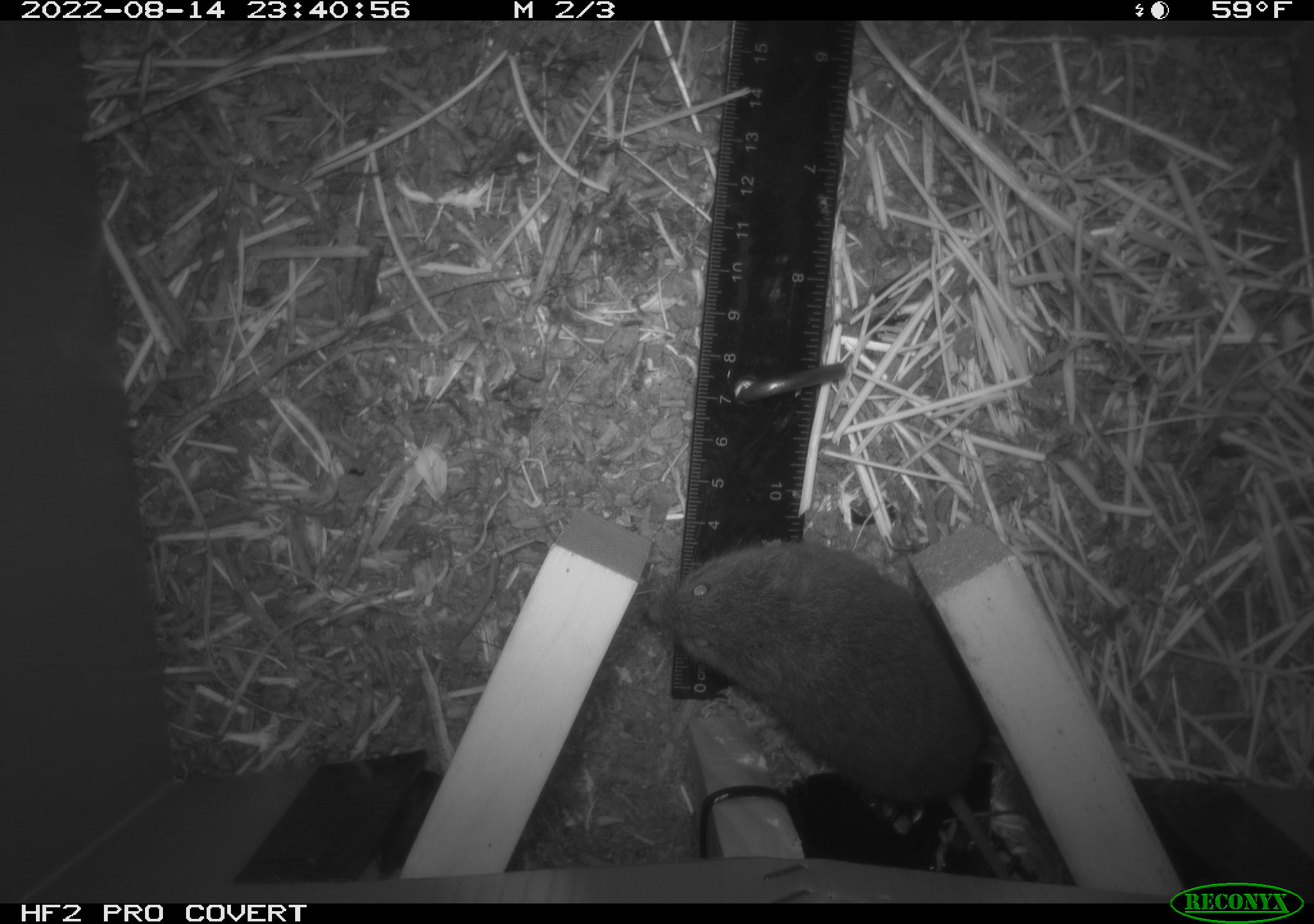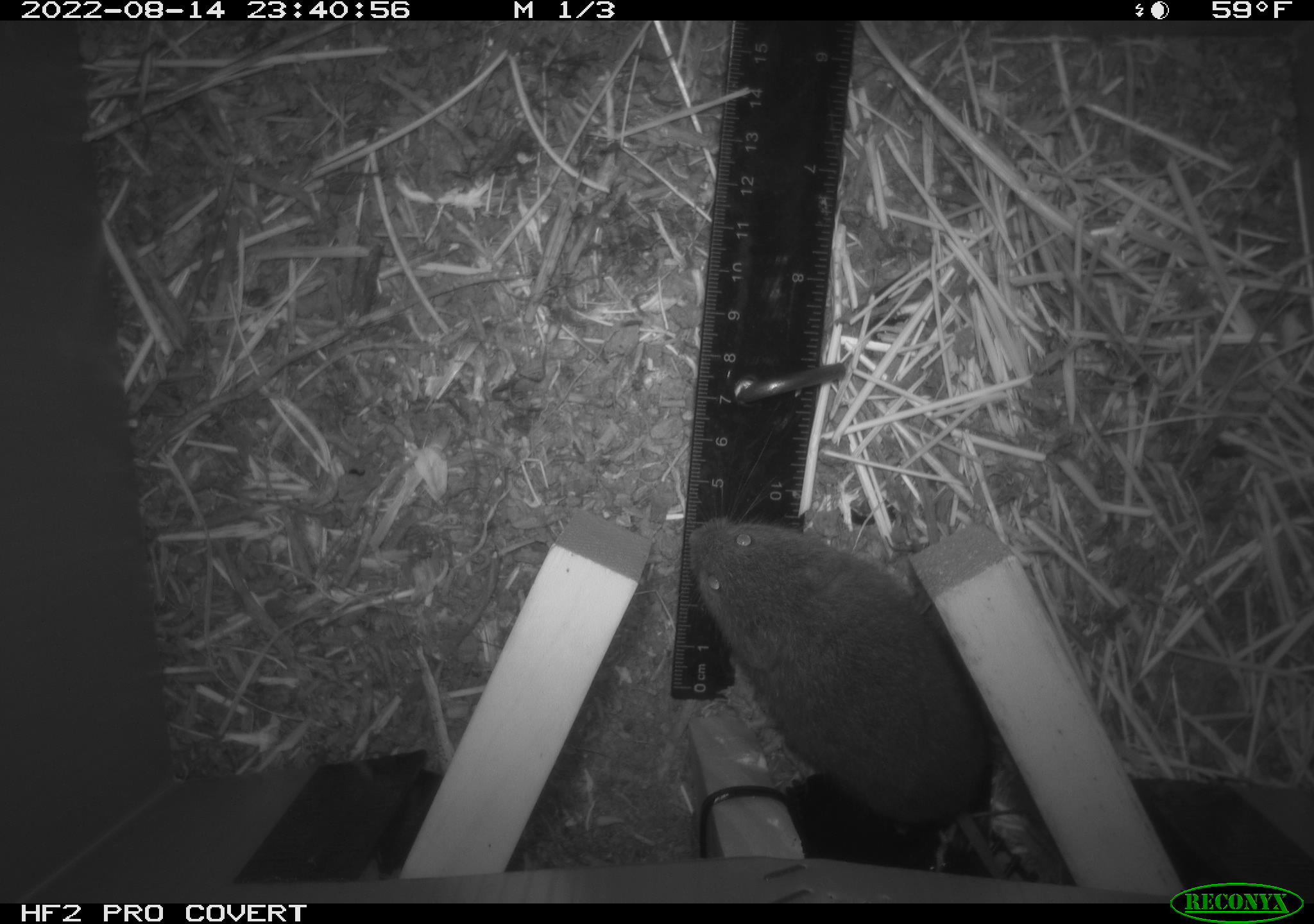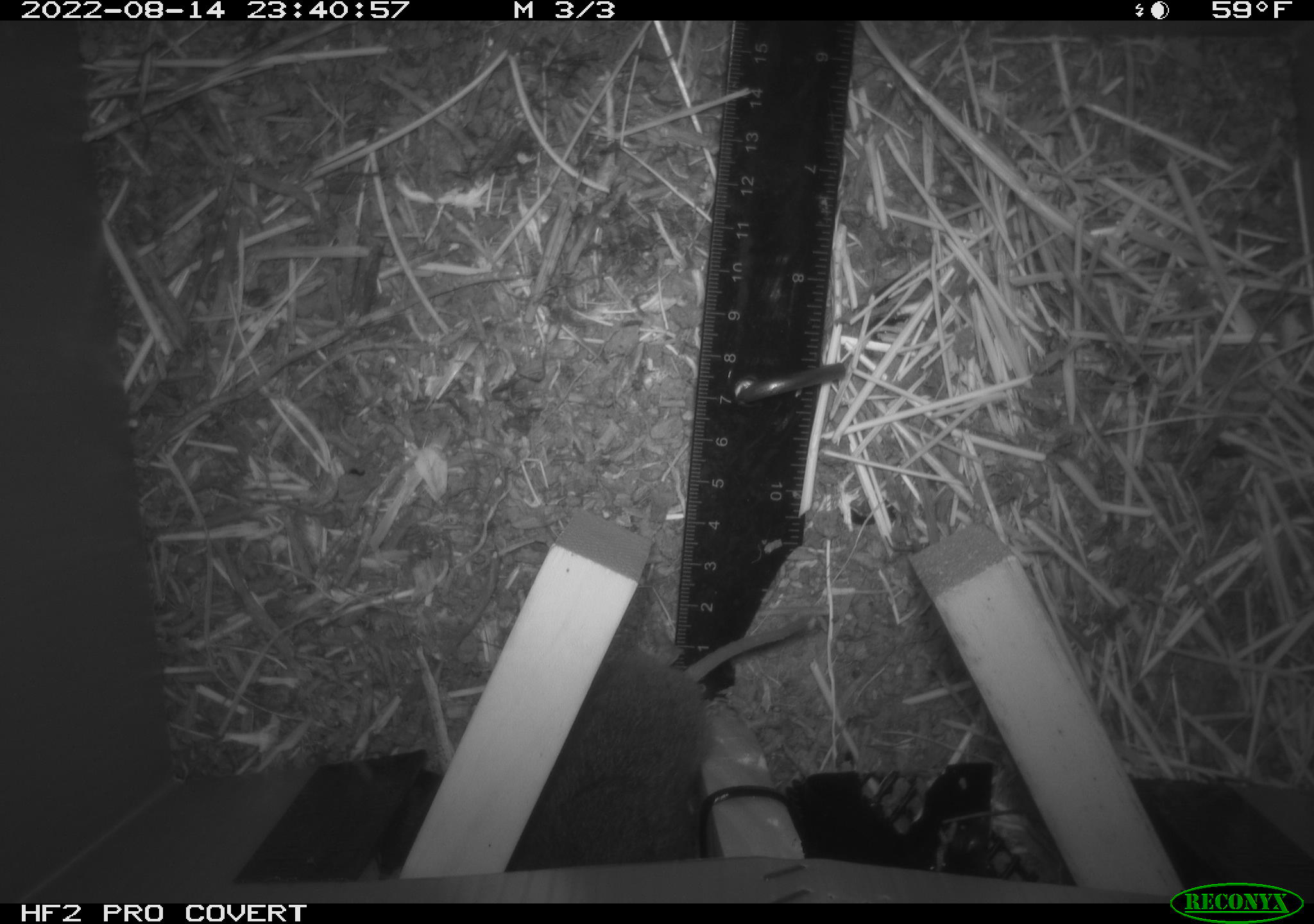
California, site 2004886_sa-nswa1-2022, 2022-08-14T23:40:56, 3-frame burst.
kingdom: Animalia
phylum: Chordata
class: Mammalia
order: Rodentia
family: Cricetidae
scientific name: Cricetidae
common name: hamsters, voles, lemmings, and allies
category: cricetidae family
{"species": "cricetidae family (hamsters, voles, lemmings, and allies) (Cricetidae)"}